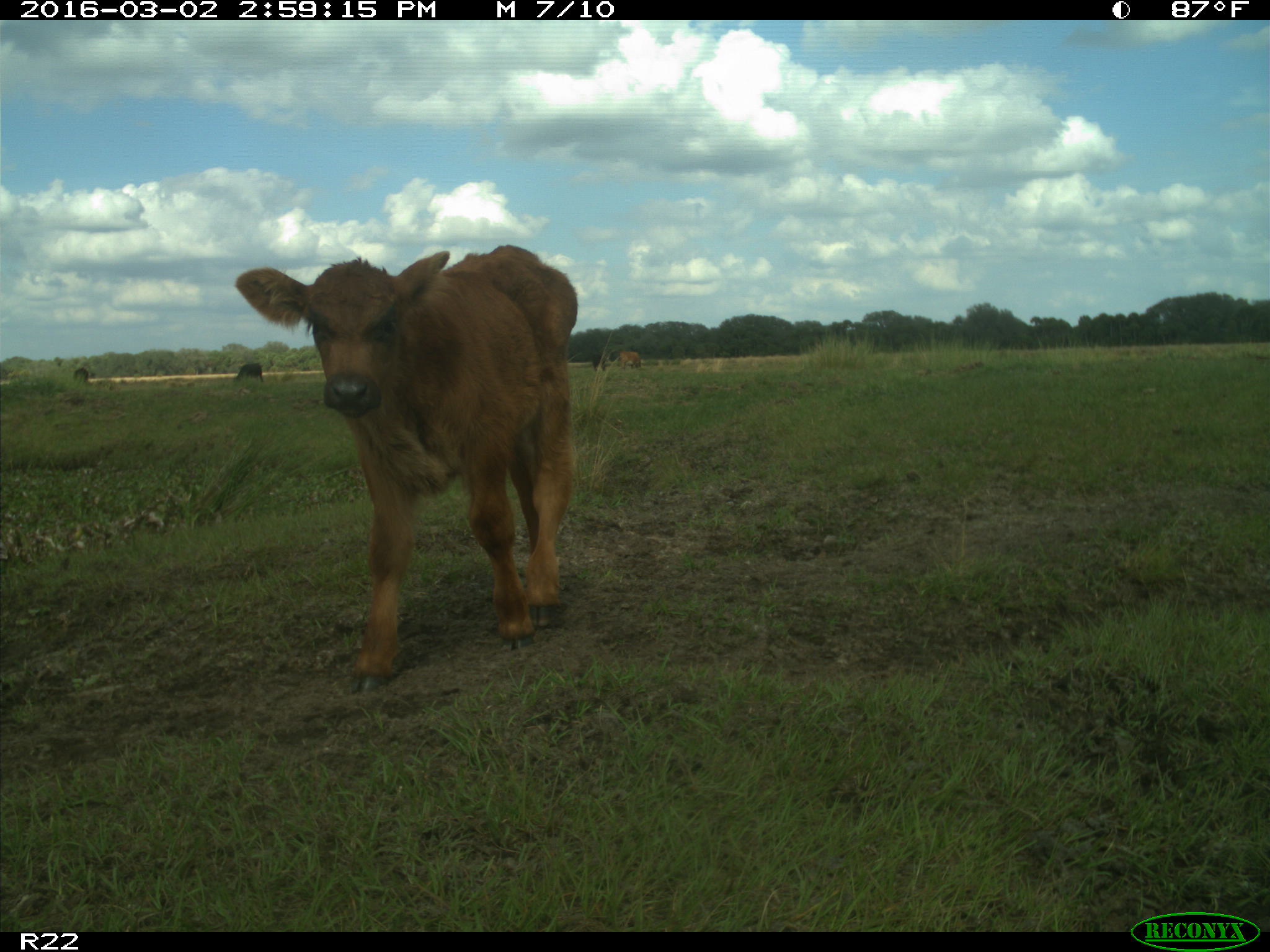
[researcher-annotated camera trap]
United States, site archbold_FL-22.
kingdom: Animalia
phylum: Chordata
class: Mammalia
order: Artiodactyla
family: Bovidae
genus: Bos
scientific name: Bos taurus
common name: domestic cow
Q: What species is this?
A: Bos taurus (domestic cow).